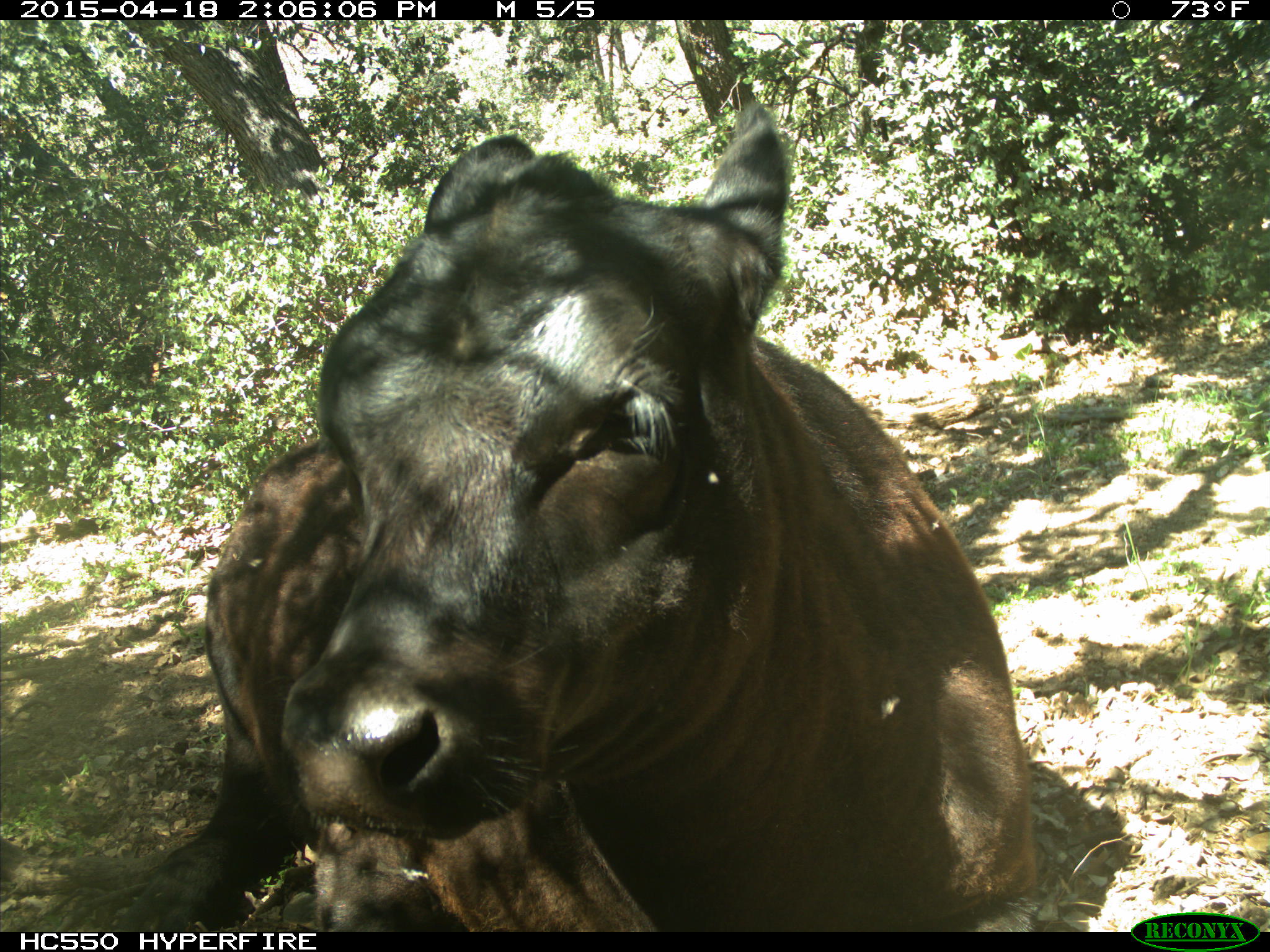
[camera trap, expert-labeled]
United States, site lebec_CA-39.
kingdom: Animalia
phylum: Chordata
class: Mammalia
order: Artiodactyla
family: Bovidae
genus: Bos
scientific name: Bos taurus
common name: domestic cow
Bos taurus (domestic cow).